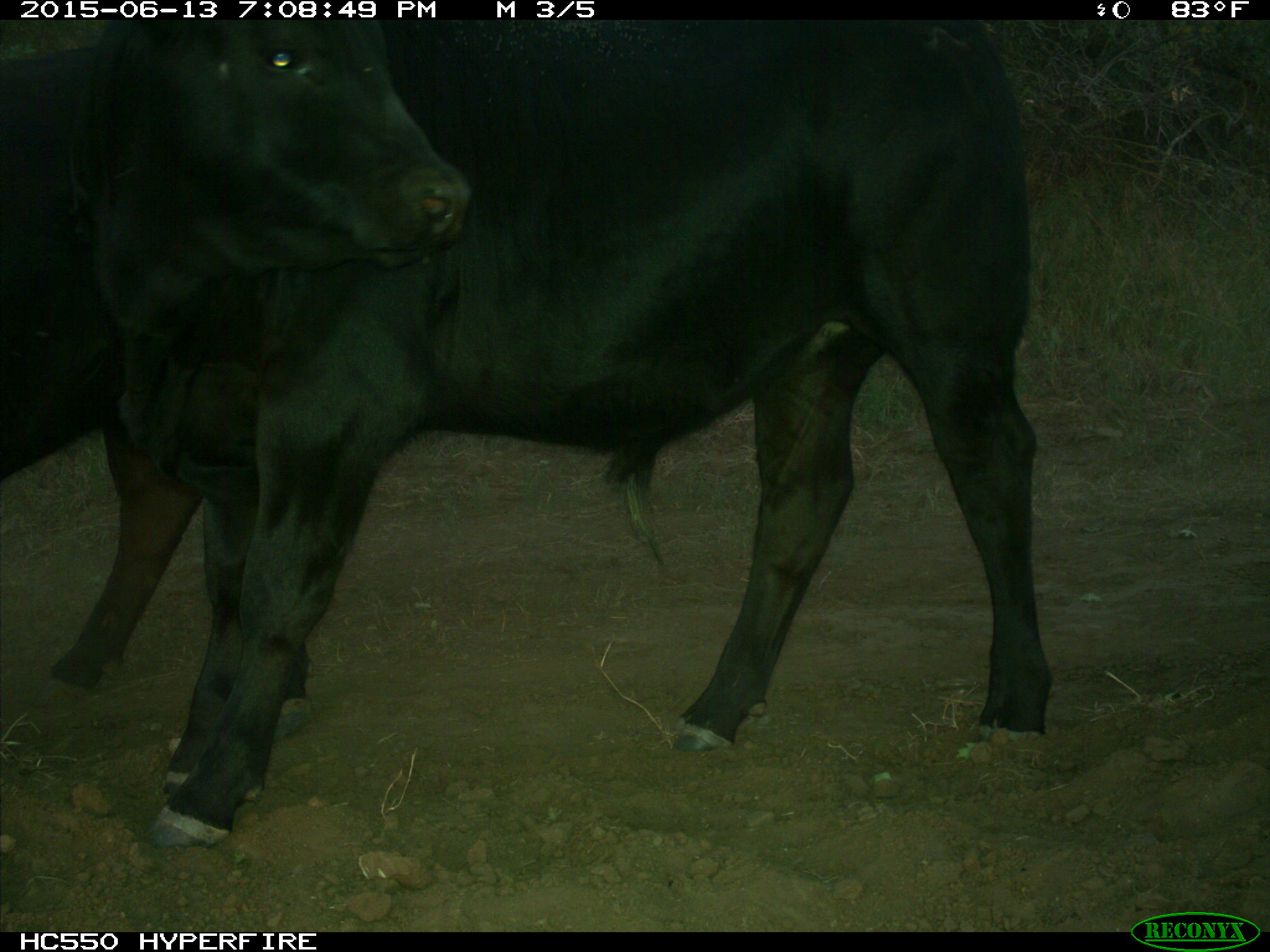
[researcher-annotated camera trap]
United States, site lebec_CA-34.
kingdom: Animalia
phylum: Chordata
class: Mammalia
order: Artiodactyla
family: Bovidae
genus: Bos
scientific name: Bos taurus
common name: domestic cow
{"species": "Bos taurus (domestic cow)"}